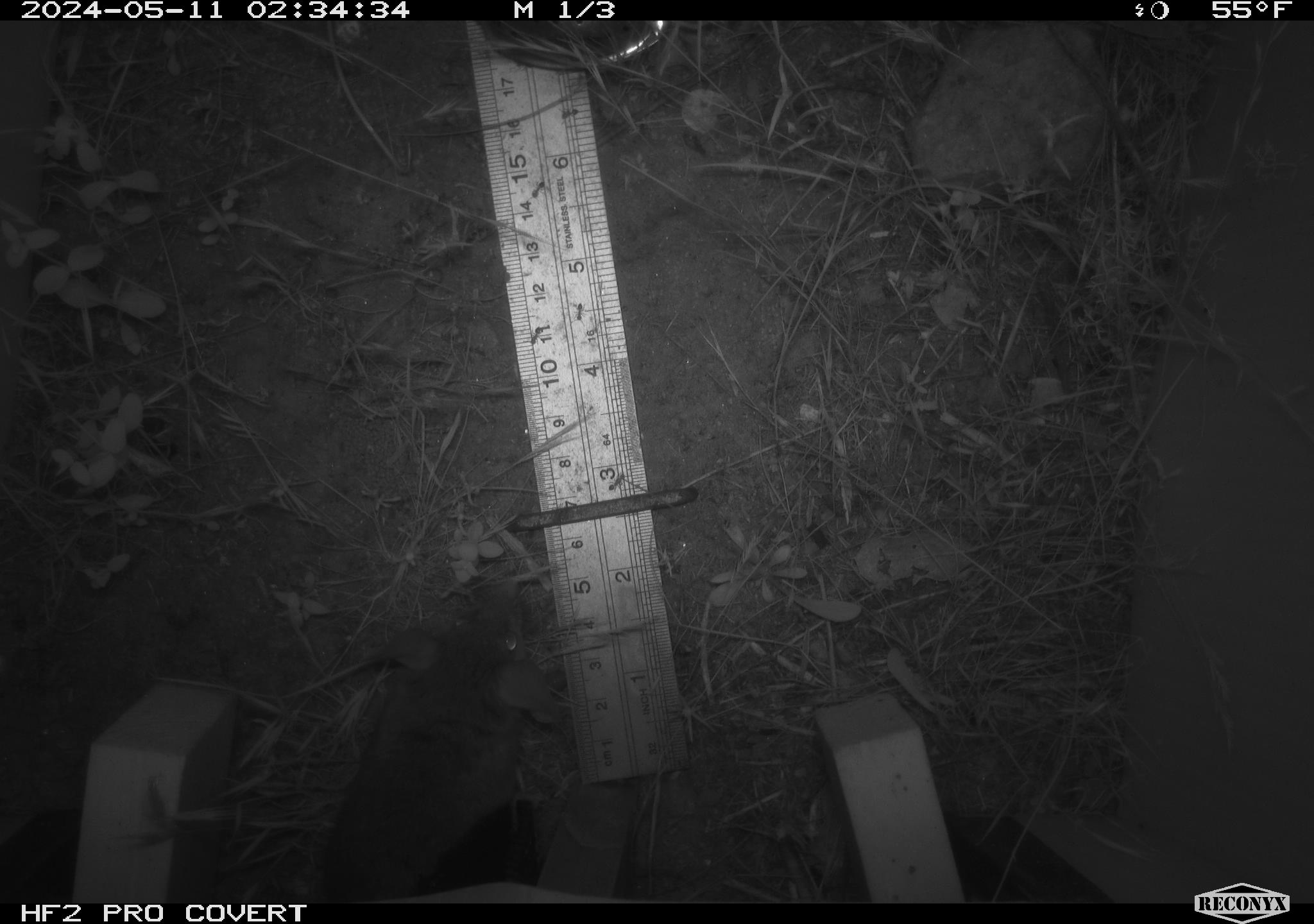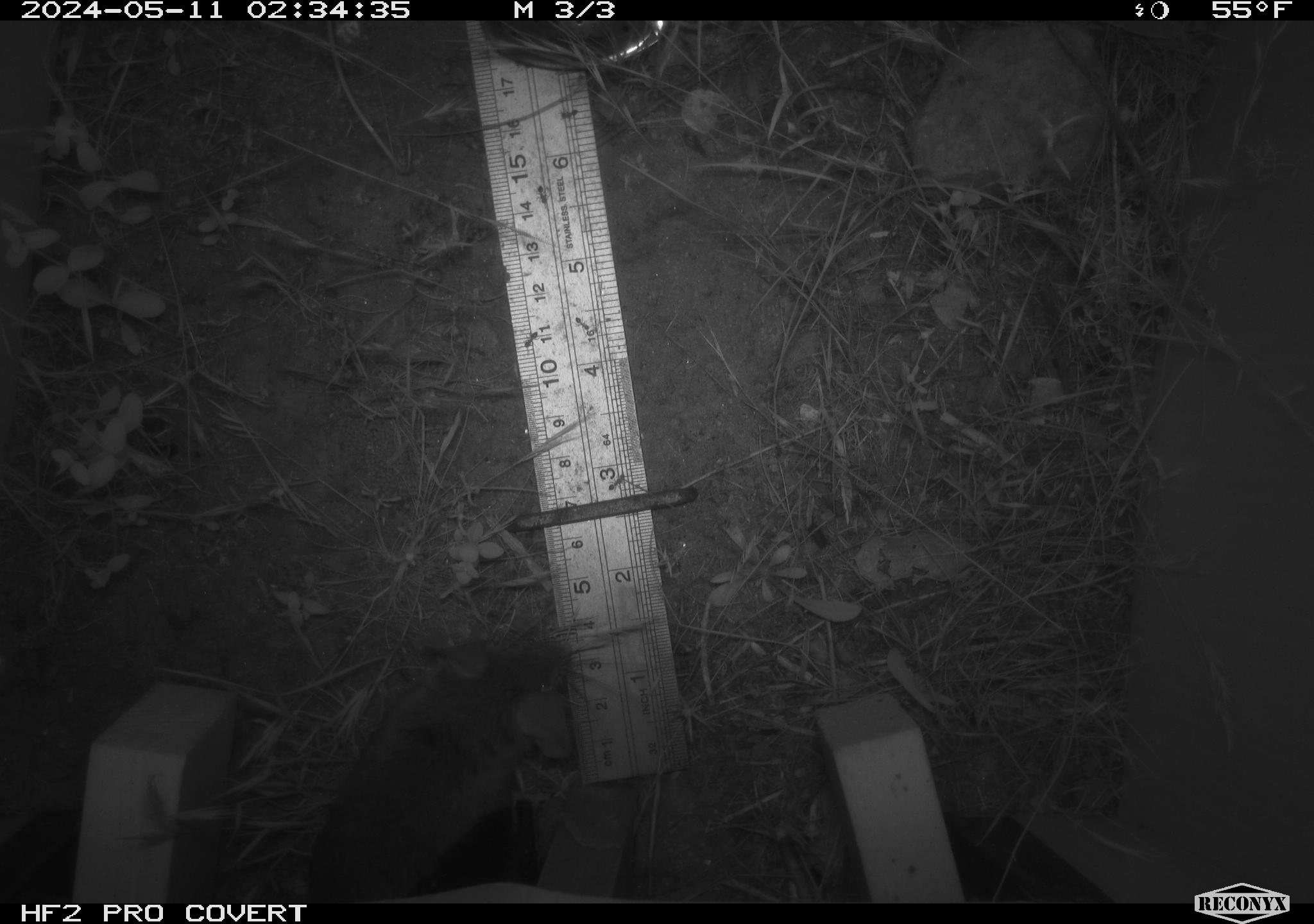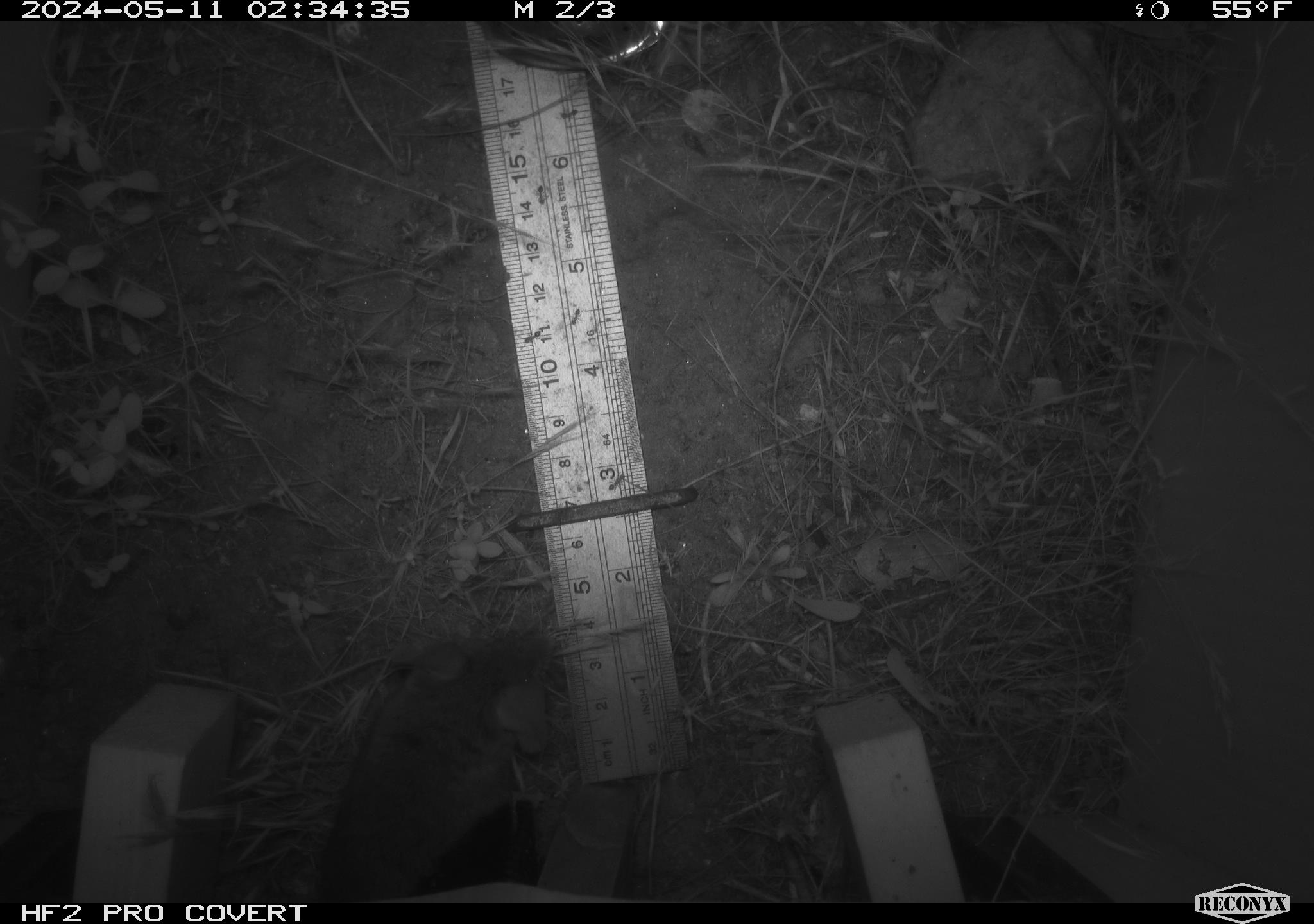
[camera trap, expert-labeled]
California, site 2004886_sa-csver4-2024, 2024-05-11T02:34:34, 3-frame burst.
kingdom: Animalia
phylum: Chordata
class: Mammalia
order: Rodentia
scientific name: Rodentia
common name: mouse species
Mouse species (Rodentia).